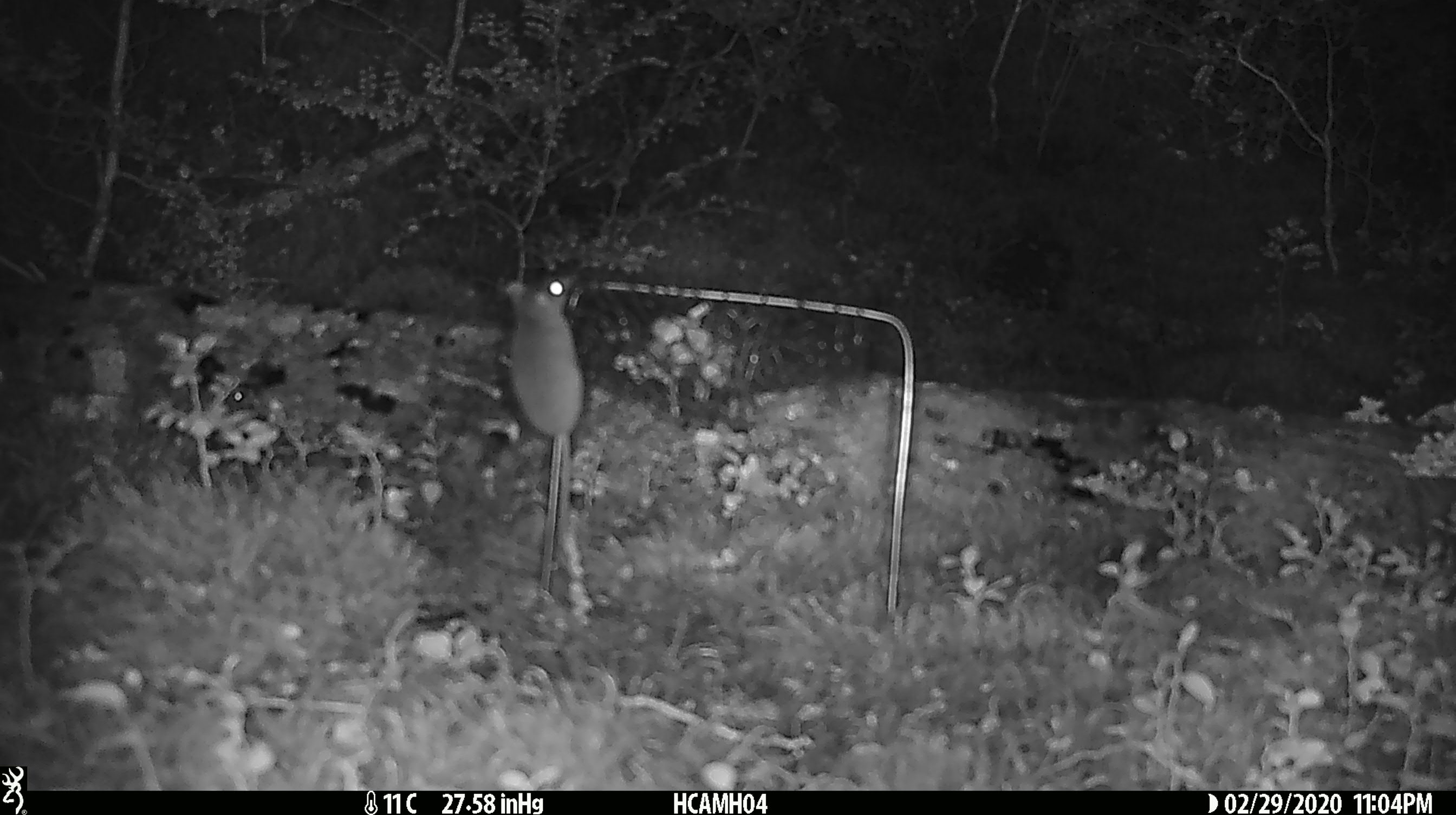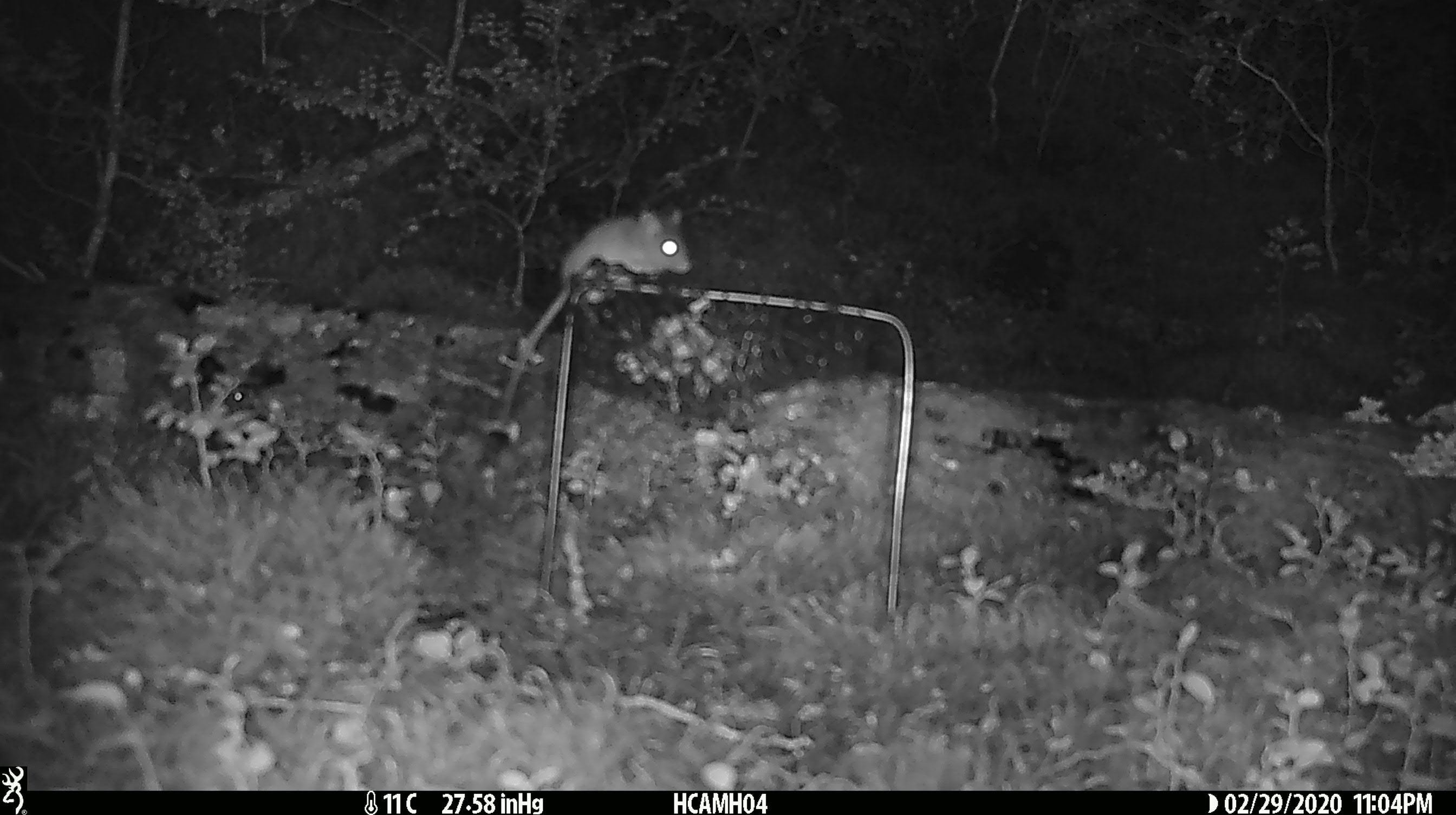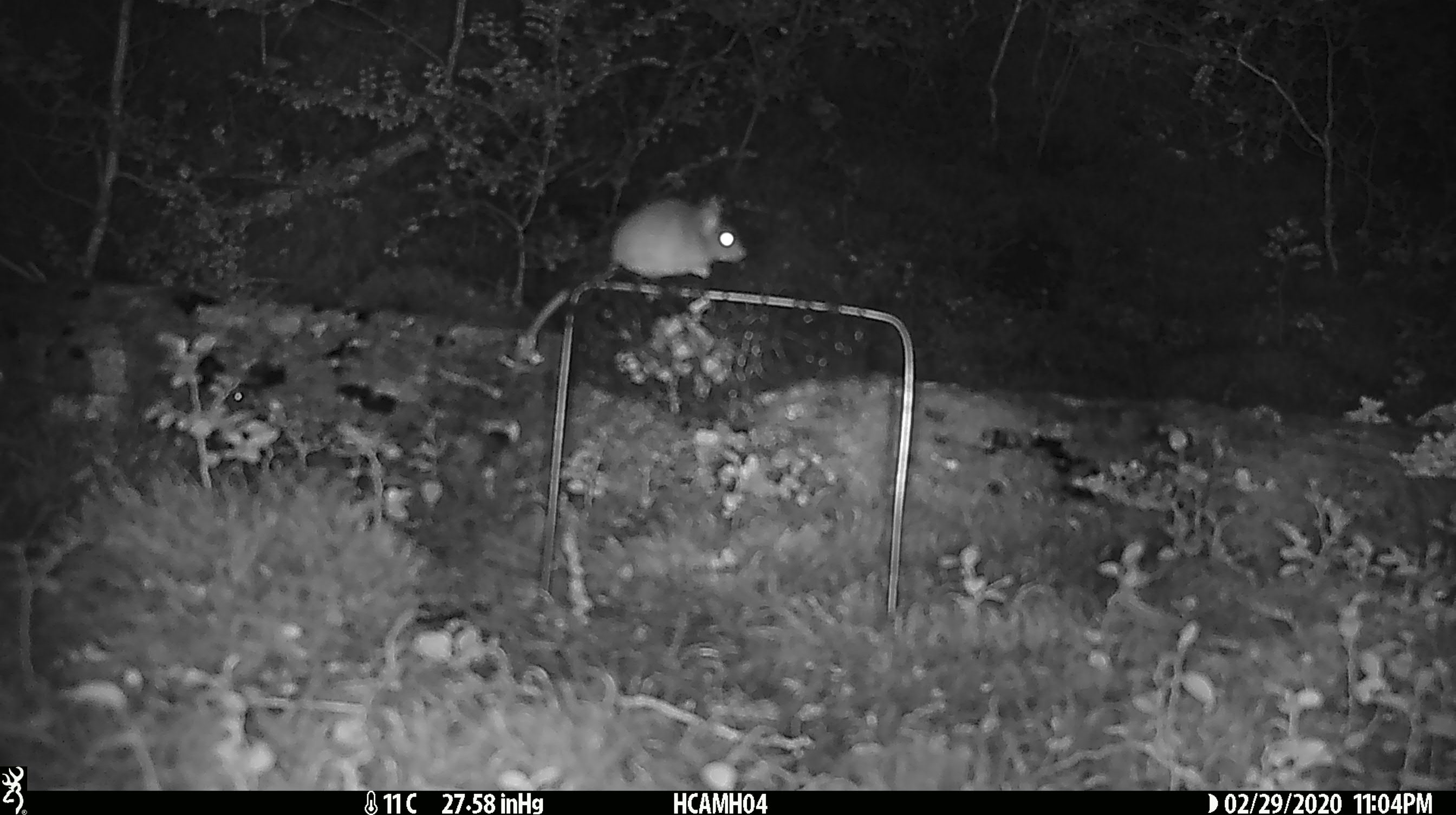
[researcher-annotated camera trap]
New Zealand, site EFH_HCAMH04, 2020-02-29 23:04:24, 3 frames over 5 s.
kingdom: Animalia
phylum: Chordata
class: Mammalia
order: Rodentia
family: Muridae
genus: Mus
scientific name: Mus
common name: mouse